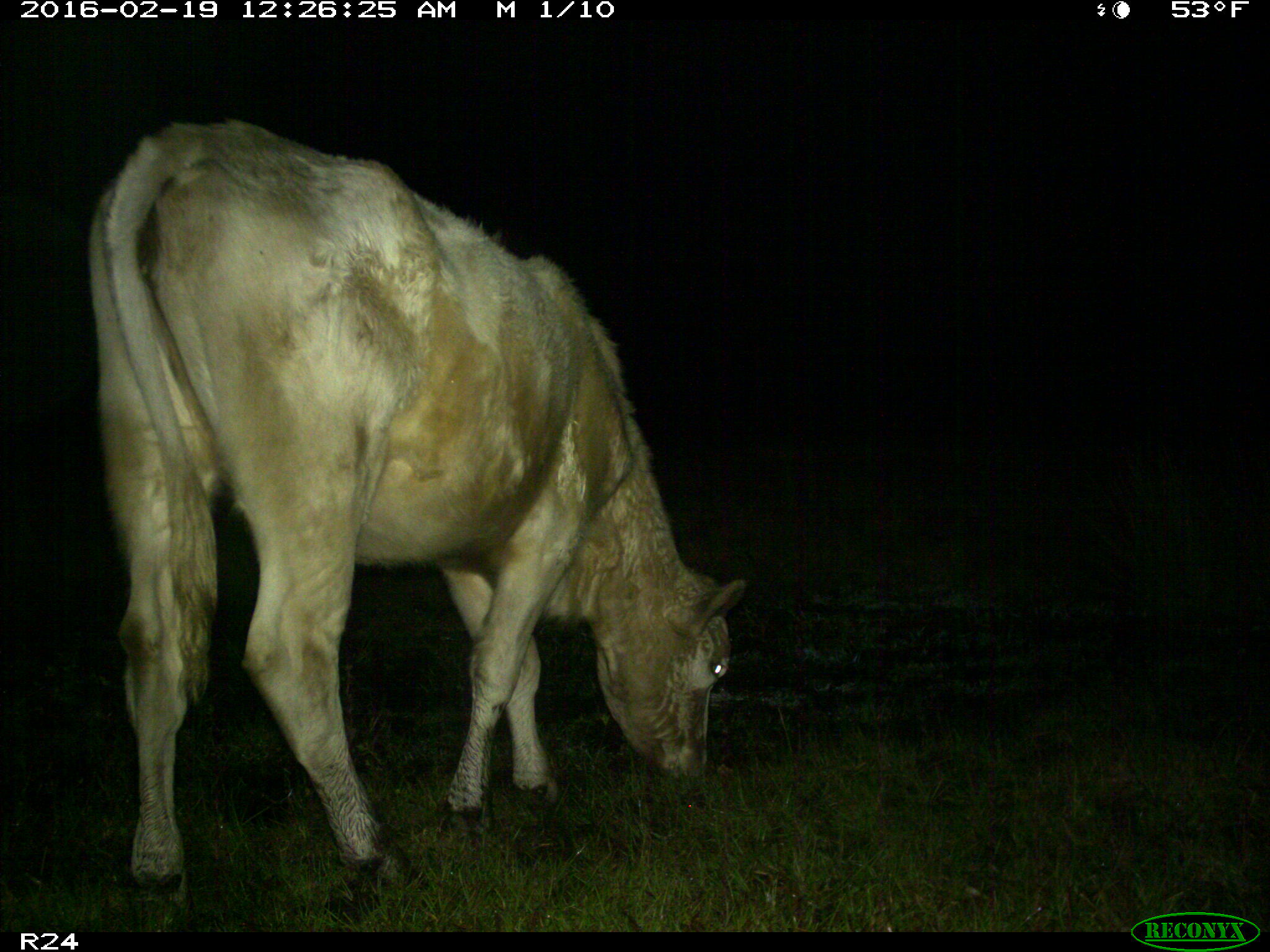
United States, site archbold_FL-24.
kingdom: Animalia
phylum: Chordata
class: Mammalia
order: Artiodactyla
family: Bovidae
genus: Bos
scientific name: Bos taurus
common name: domestic cow